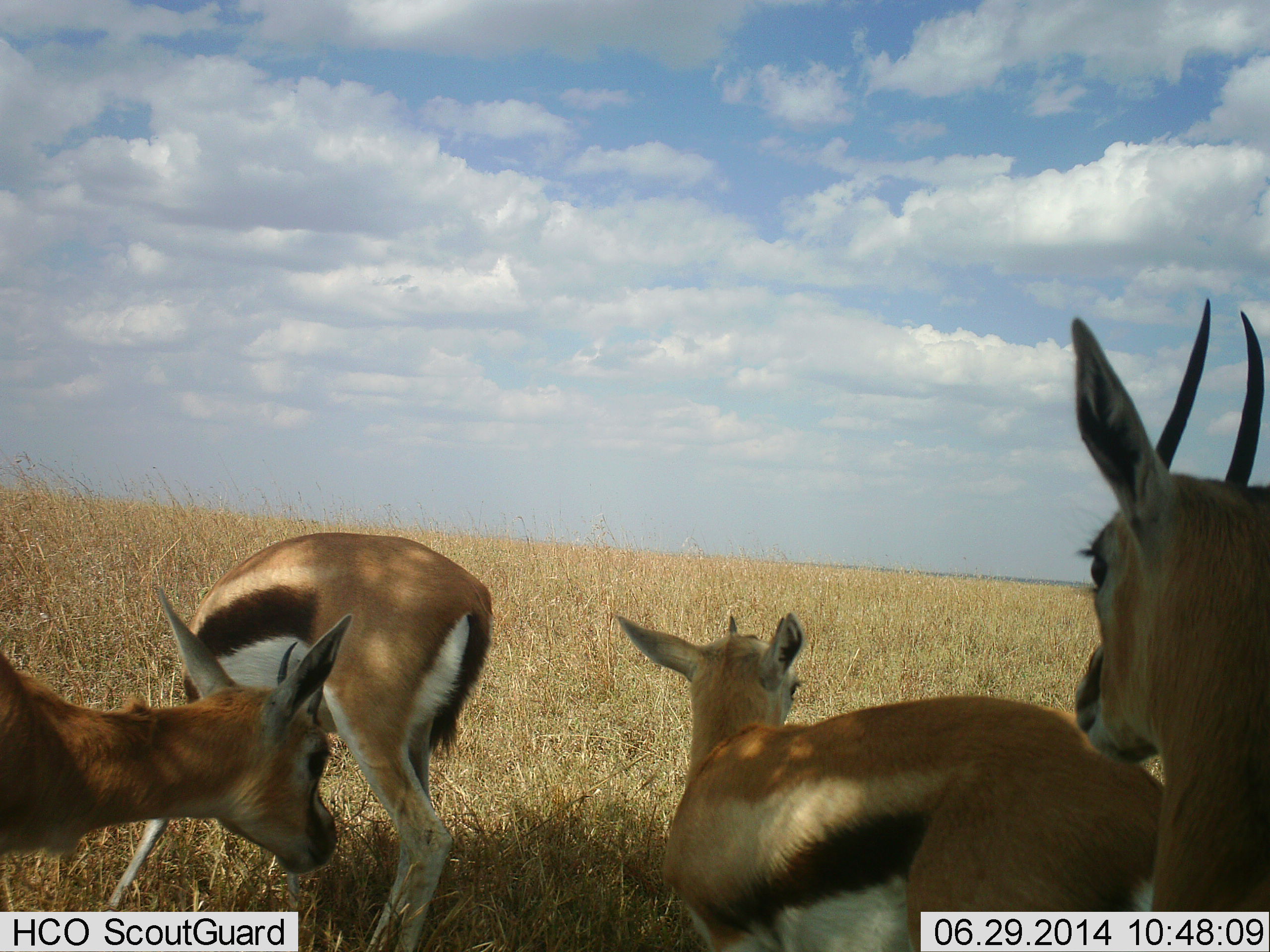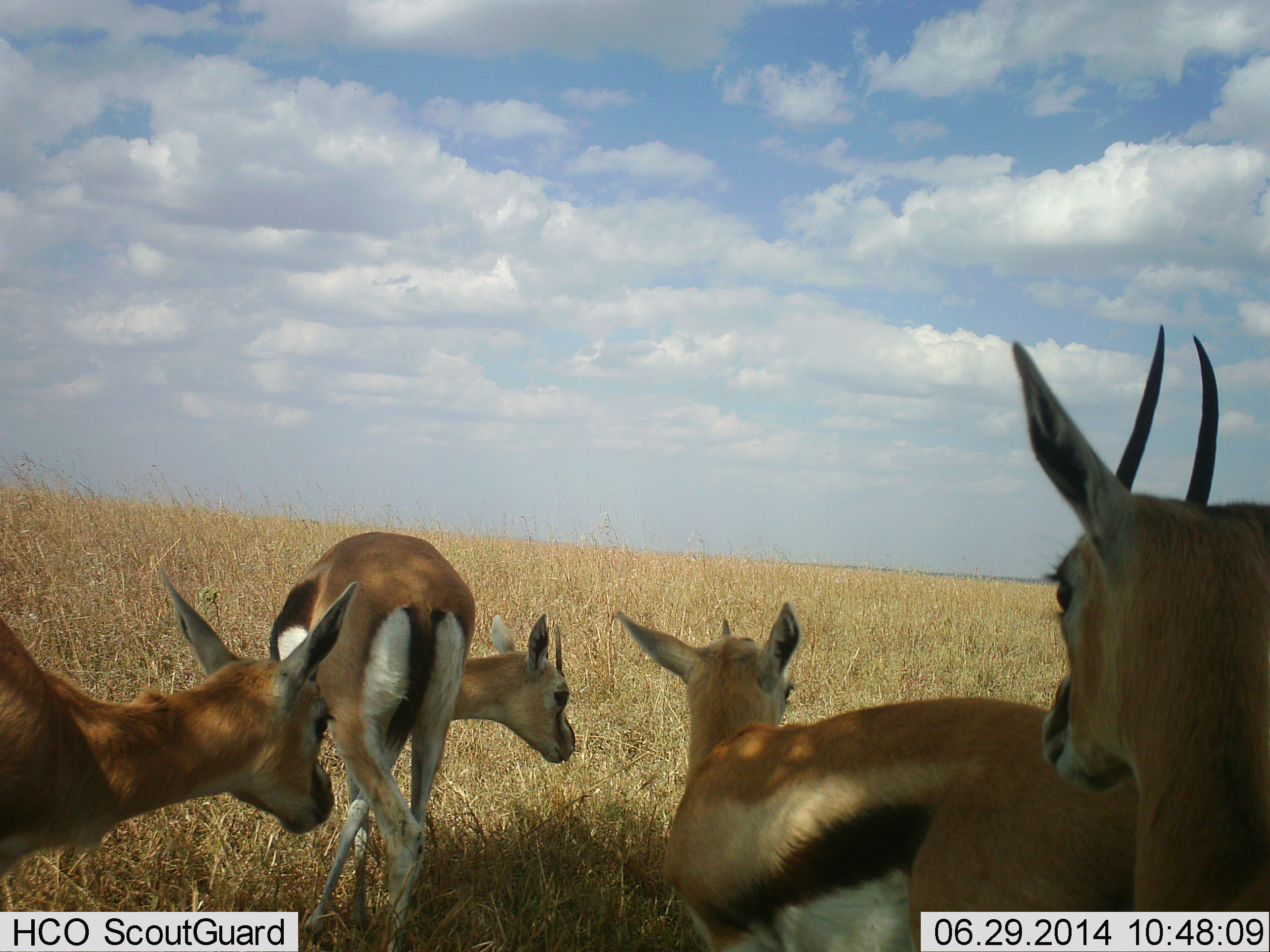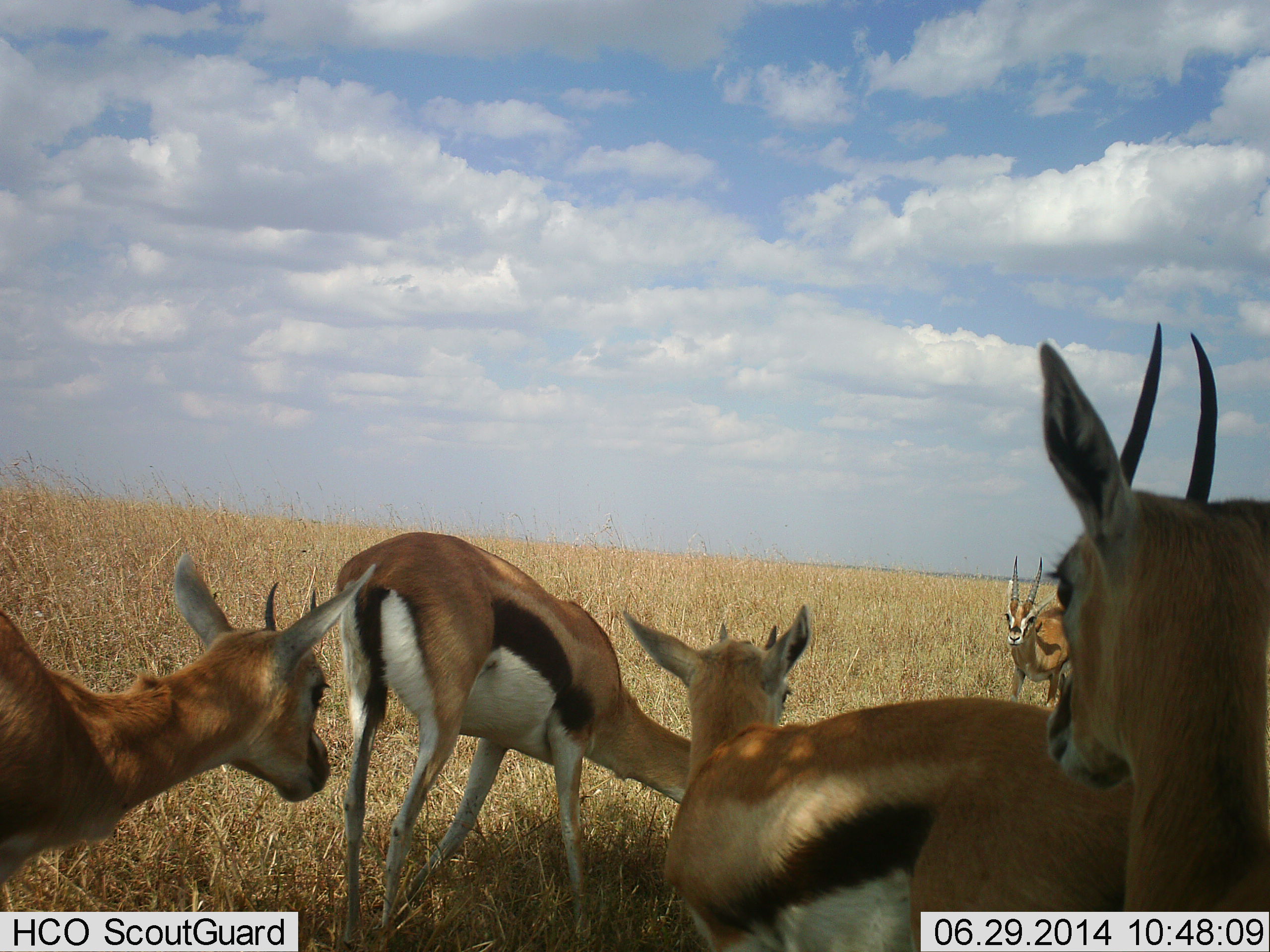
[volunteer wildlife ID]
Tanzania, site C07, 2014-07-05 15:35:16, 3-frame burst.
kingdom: Animalia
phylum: Chordata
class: Mammalia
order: Artiodactyla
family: Bovidae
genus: Eudorcas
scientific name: Eudorcas thomsonii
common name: thomson's gazelle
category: gazellethomsons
Gazellethomsons (thomson's gazelle) (Eudorcas thomsonii), count 5. Behavior (volunteer vote fractions): standing 80%, resting 20%, moving 50%, interacting 10%. Young present (vote fraction): 10%. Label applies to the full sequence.